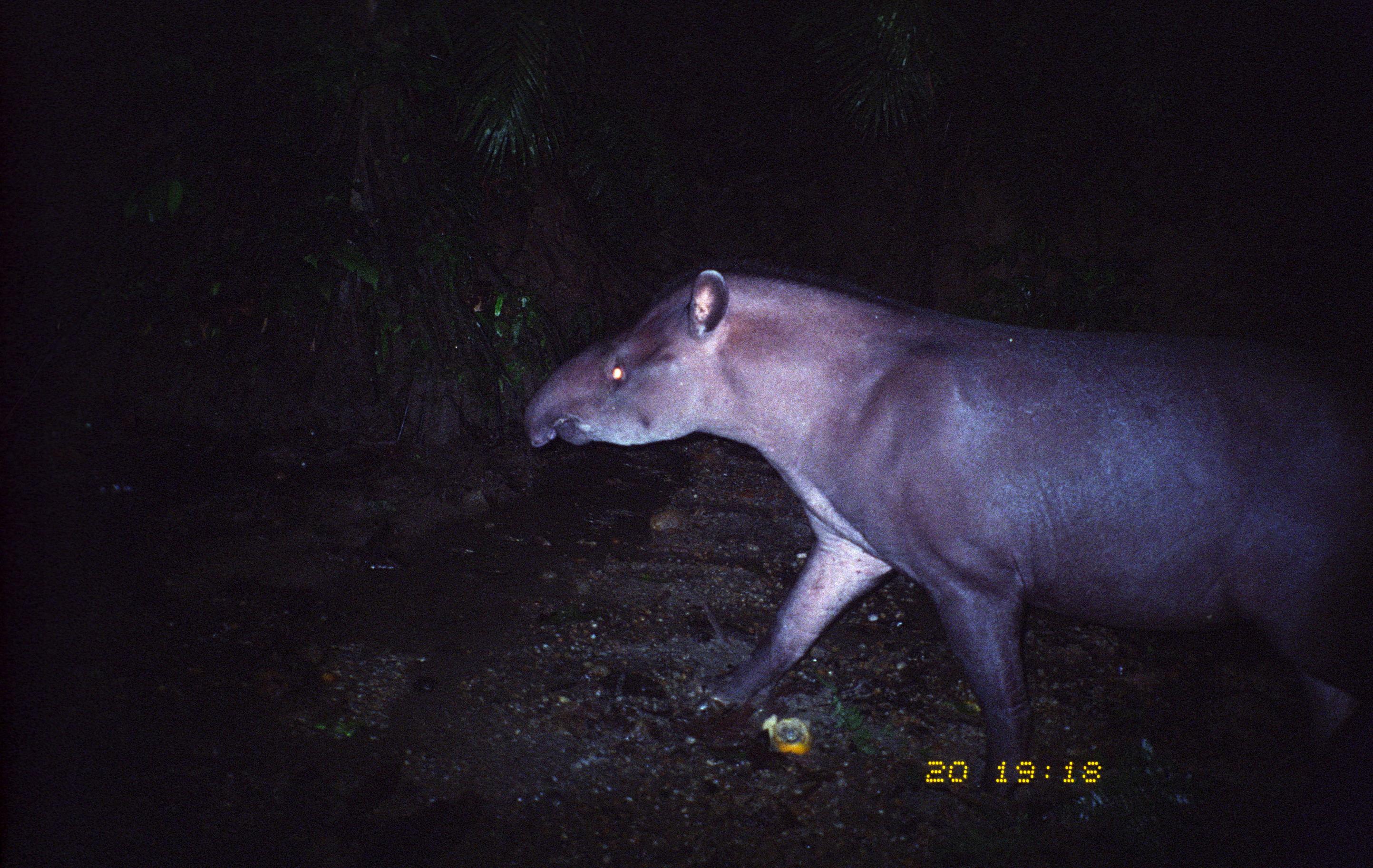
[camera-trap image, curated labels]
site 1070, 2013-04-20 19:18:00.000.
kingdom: Animalia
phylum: Chordata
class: Mammalia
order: Perissodactyla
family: Tapiridae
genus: Tapirus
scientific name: Tapirus terrestris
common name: south american tapir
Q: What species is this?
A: Tapirus terrestris (south american tapir).